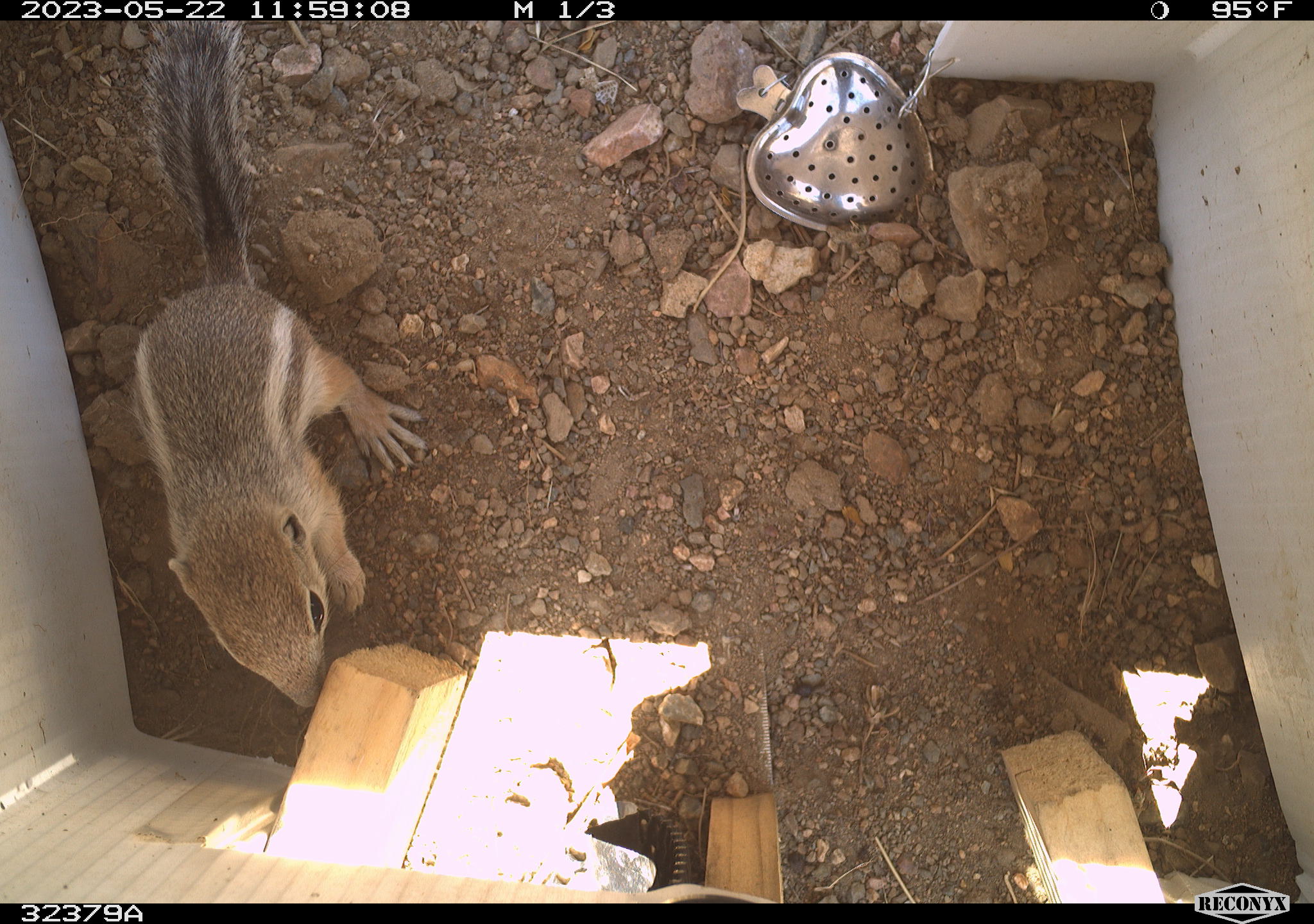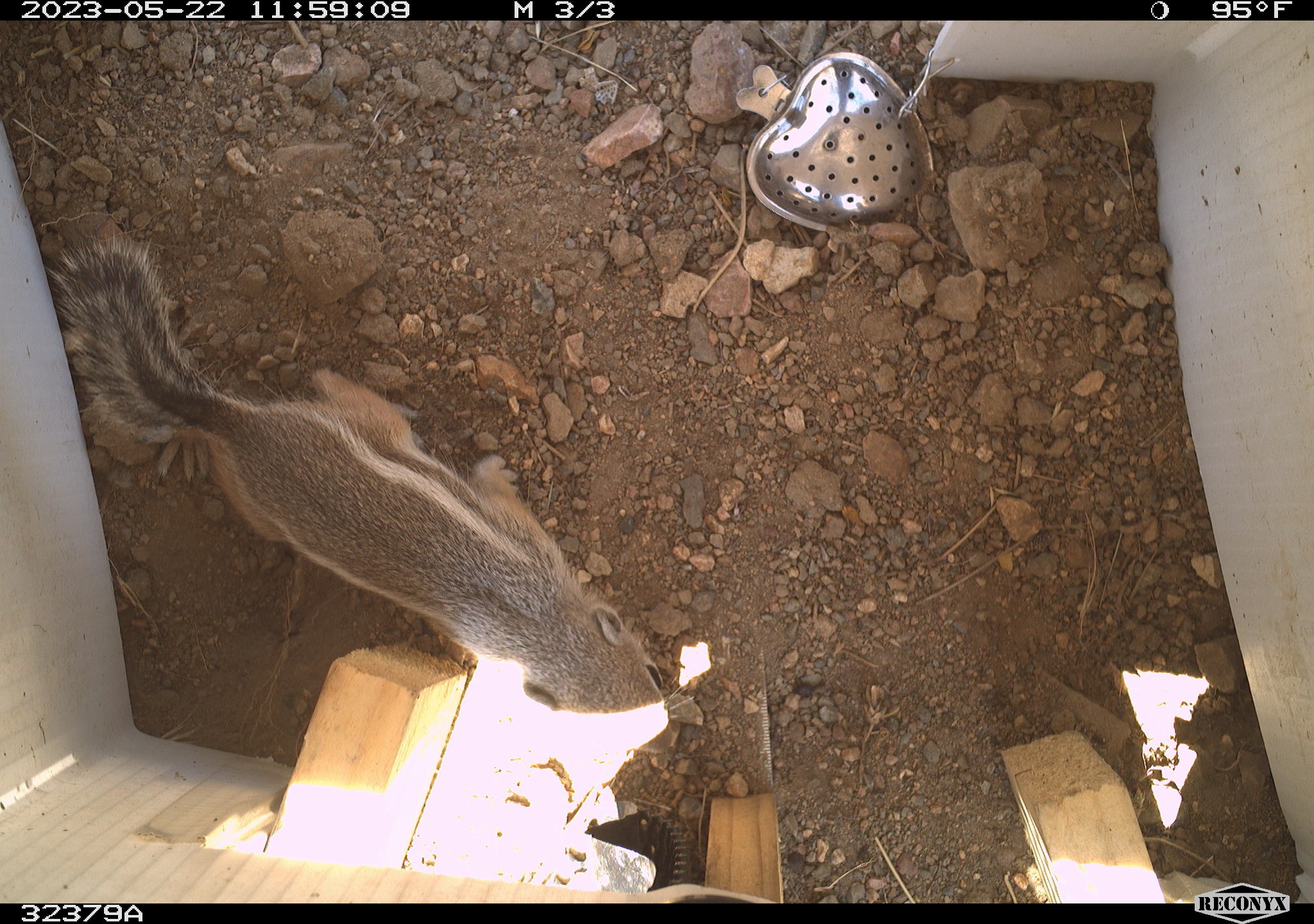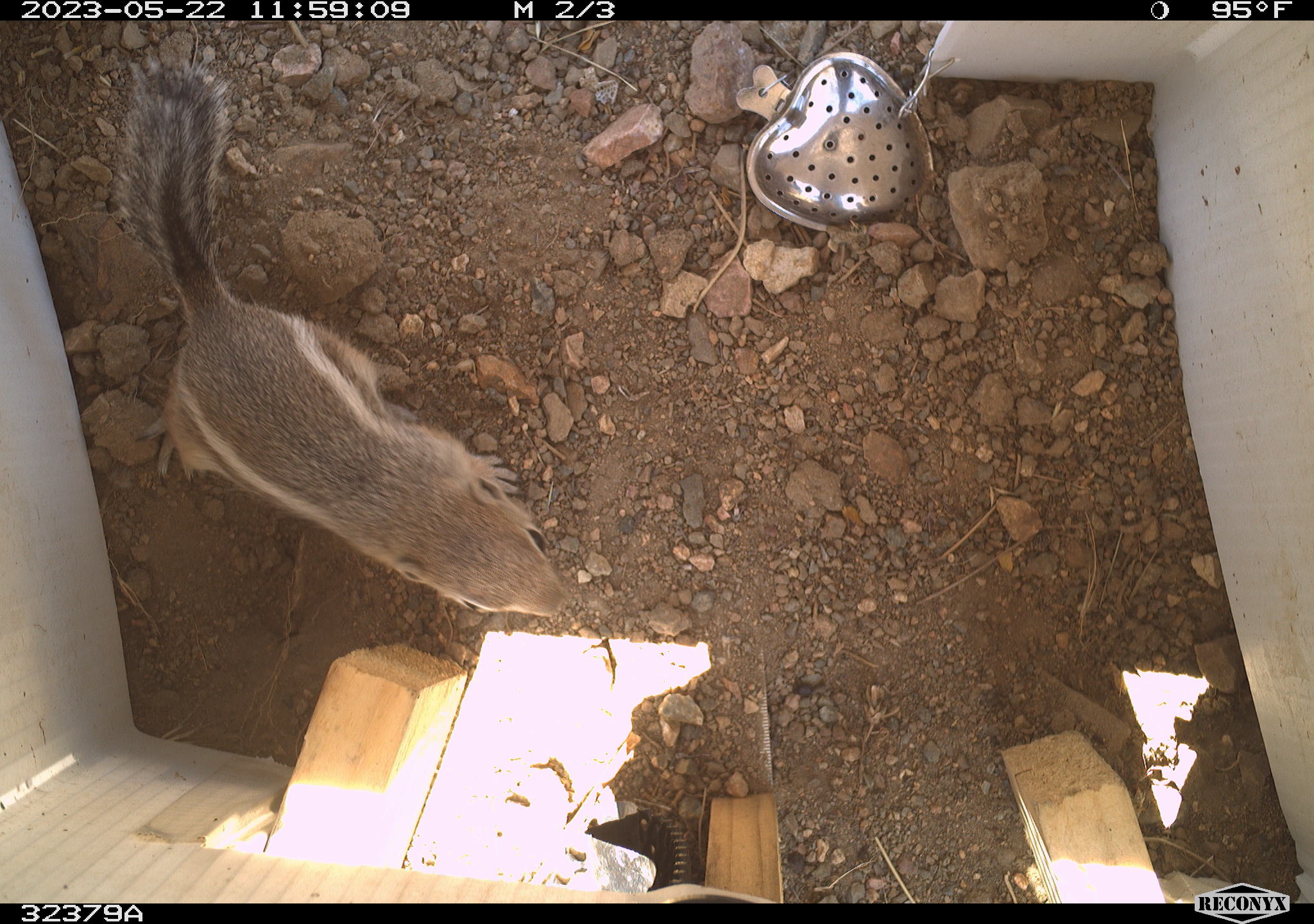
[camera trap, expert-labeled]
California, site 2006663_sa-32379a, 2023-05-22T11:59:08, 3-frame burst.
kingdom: Animalia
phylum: Chordata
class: Mammalia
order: Rodentia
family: Sciuridae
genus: Ammospermophilus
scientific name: Ammospermophilus leucurus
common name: white-tailed antelope squirrel